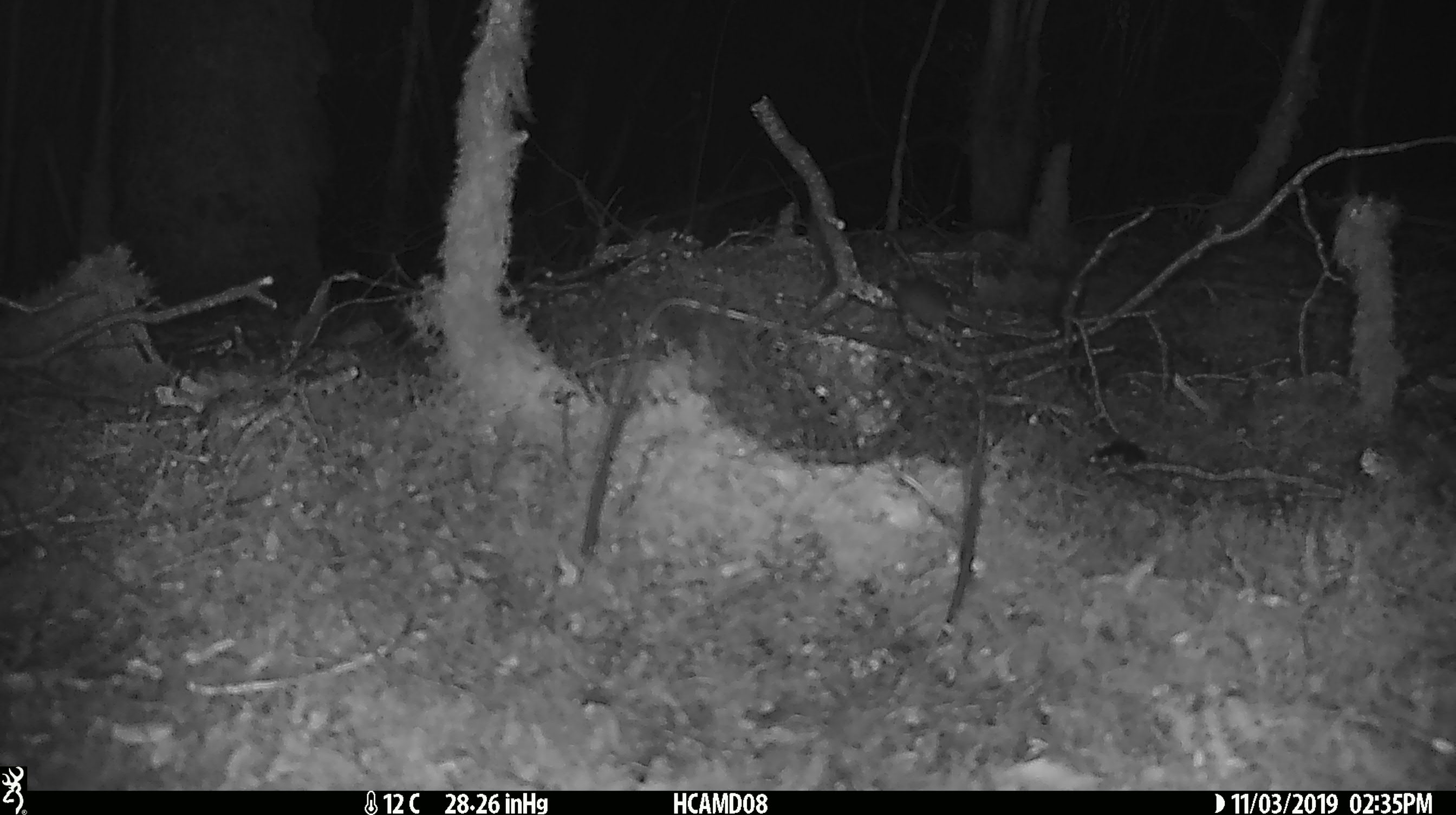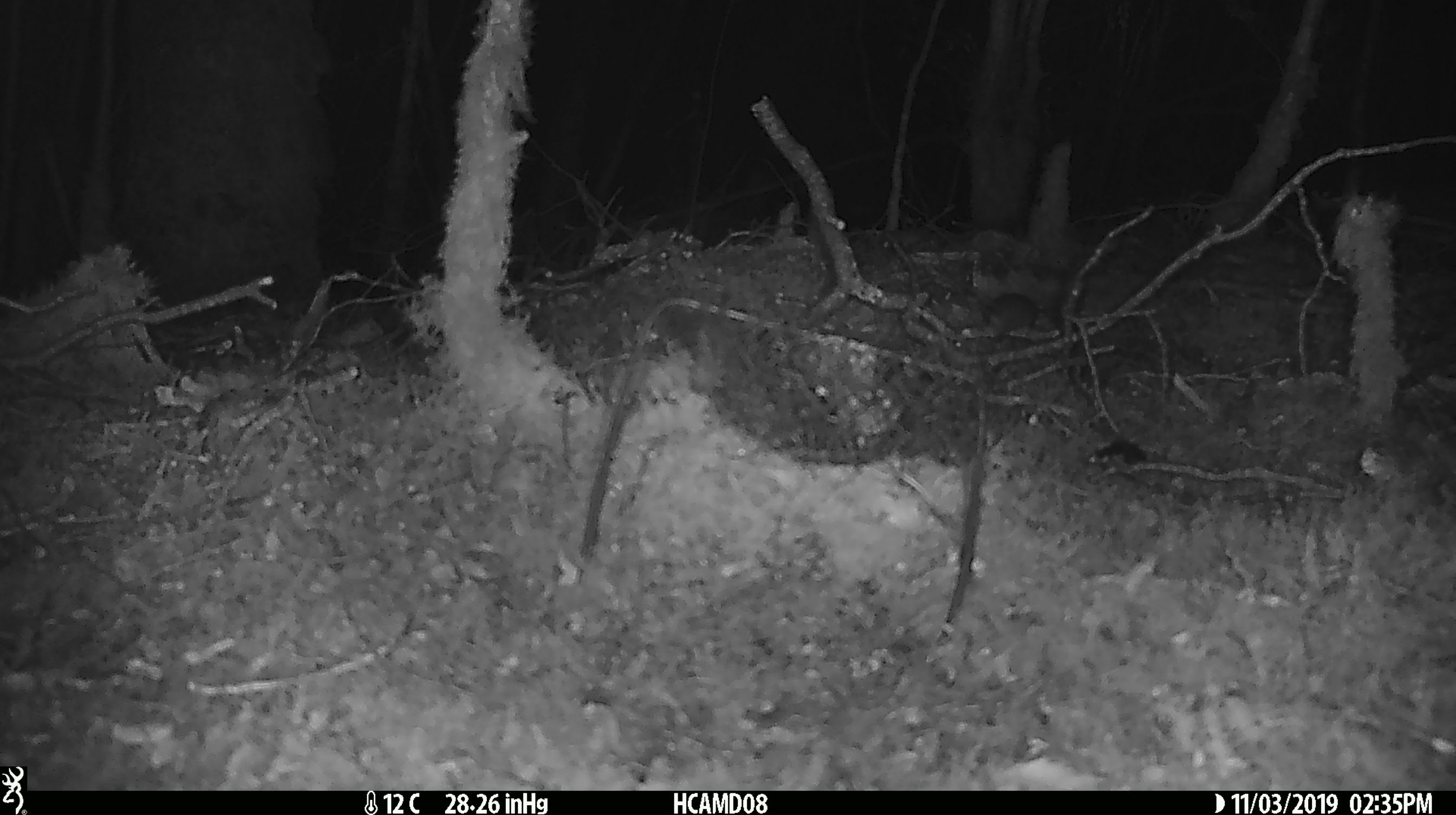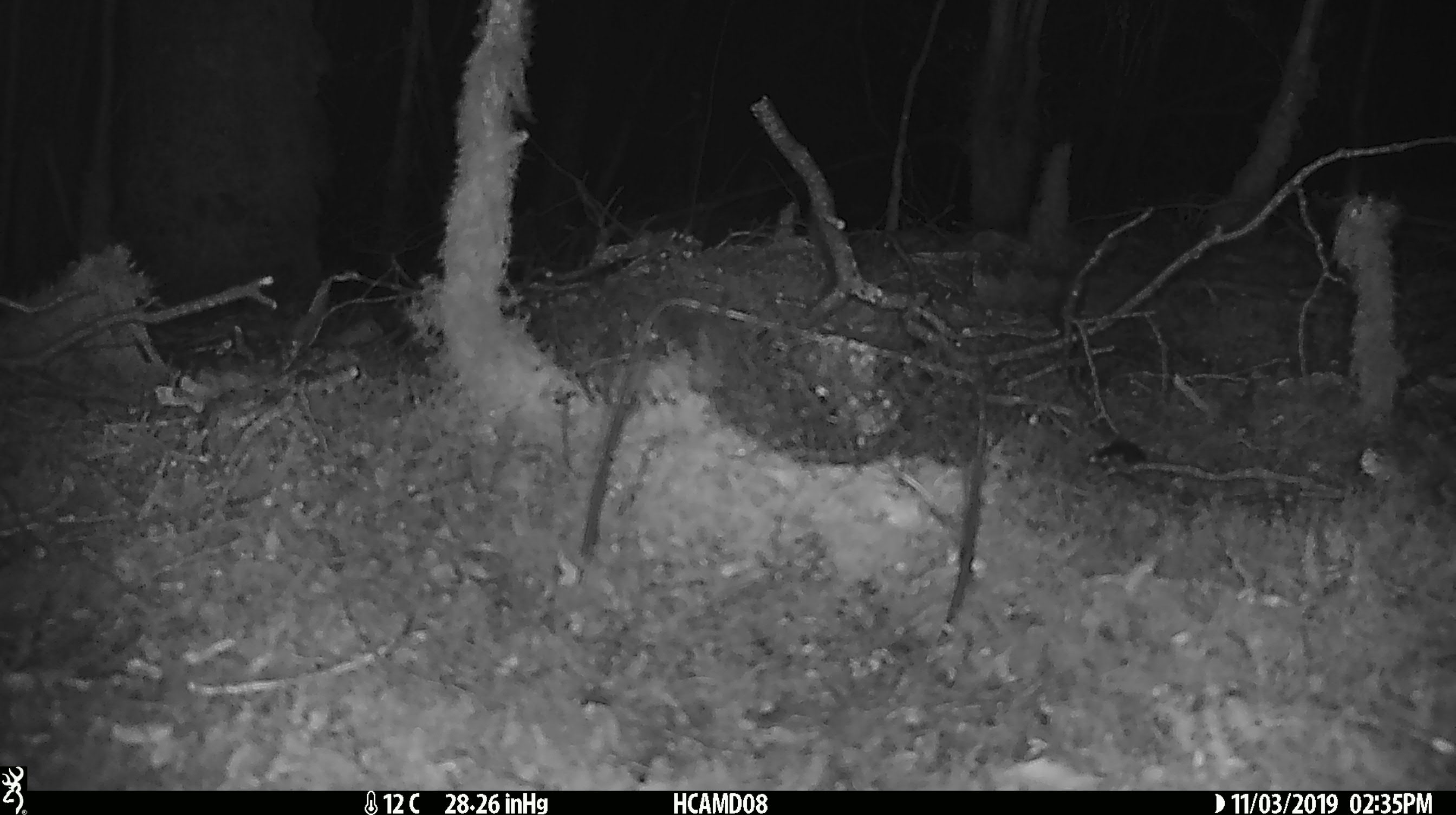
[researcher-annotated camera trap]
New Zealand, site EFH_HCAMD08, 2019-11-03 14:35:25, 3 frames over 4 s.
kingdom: Animalia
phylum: Chordata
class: Mammalia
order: Rodentia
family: Muridae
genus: Mus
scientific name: Mus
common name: mouse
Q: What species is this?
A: Mouse (Mus).